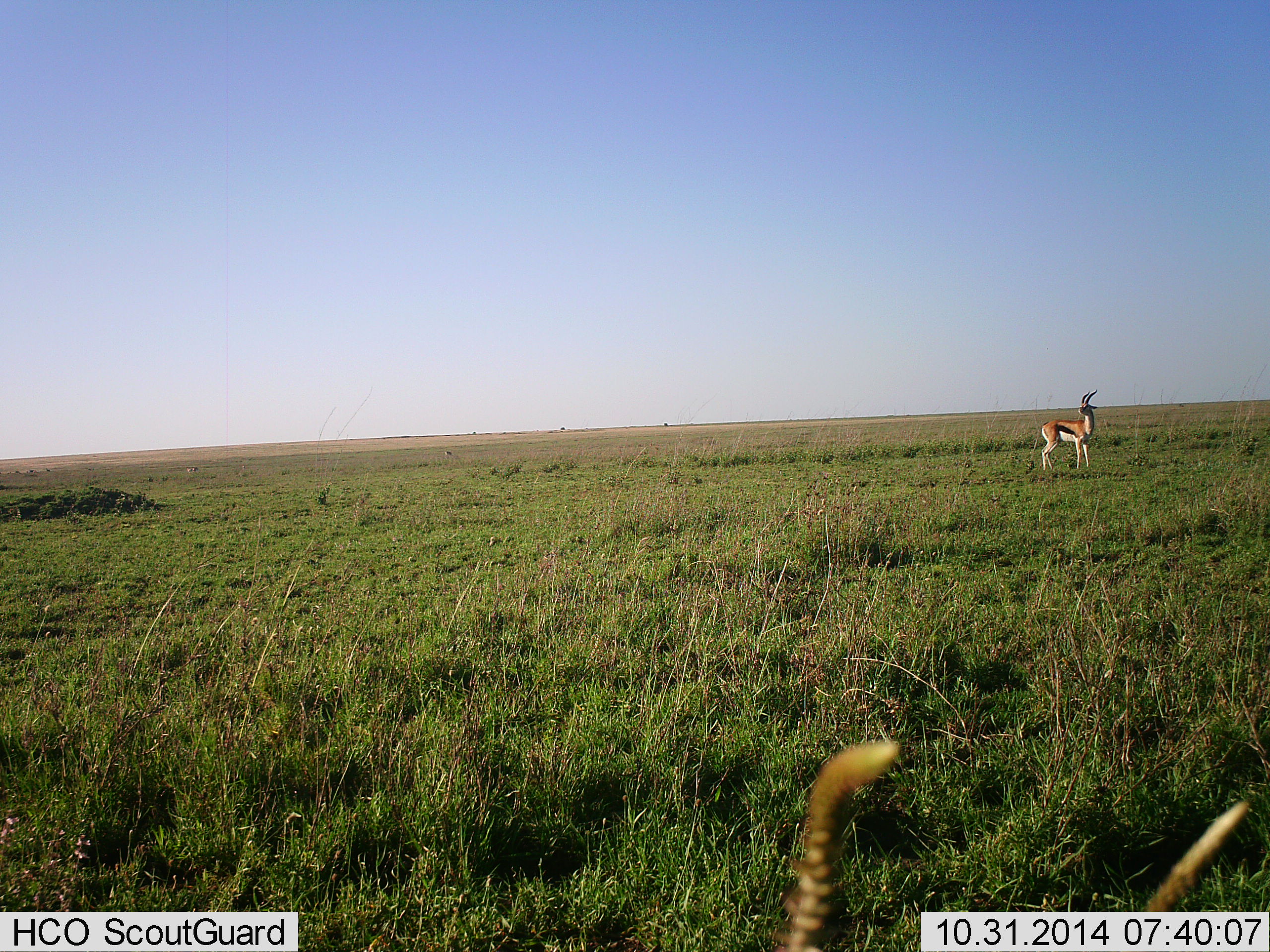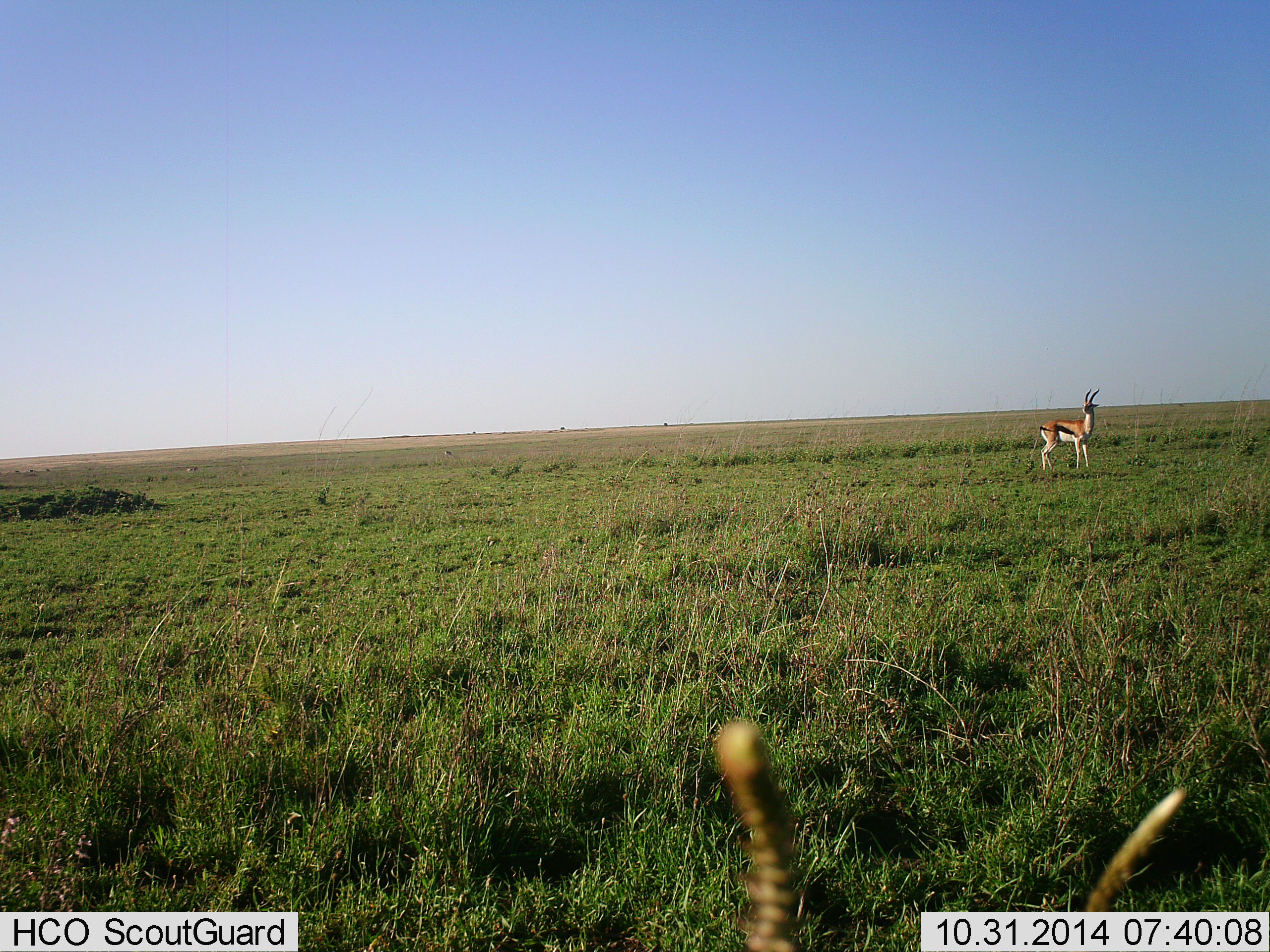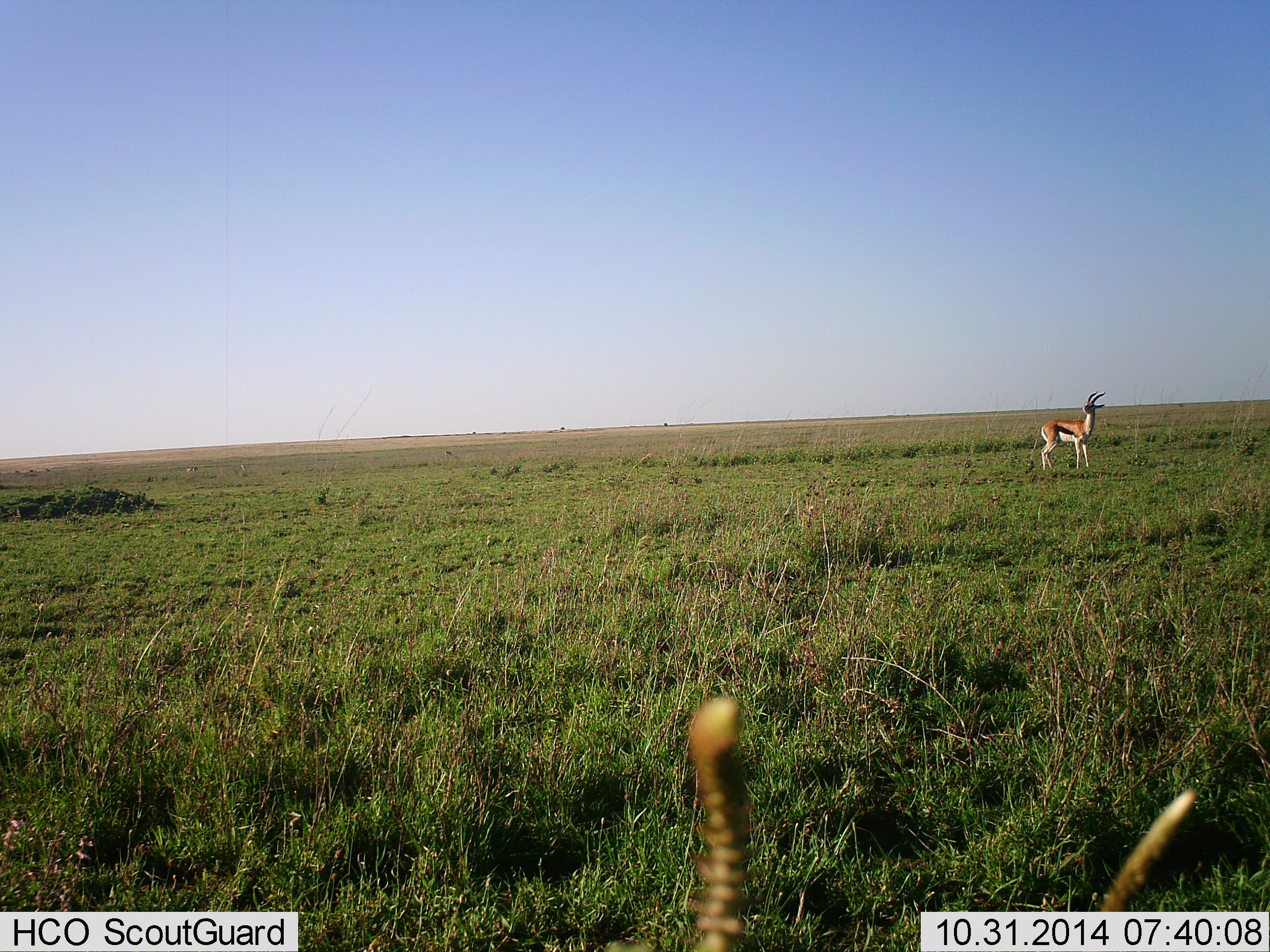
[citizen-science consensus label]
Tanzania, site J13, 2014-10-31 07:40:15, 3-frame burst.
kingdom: Animalia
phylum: Chordata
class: Mammalia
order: Artiodactyla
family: Bovidae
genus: Eudorcas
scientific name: Eudorcas thomsonii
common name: thomson's gazelle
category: gazellethomsons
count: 1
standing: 100%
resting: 0%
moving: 10%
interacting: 0%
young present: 0%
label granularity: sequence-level